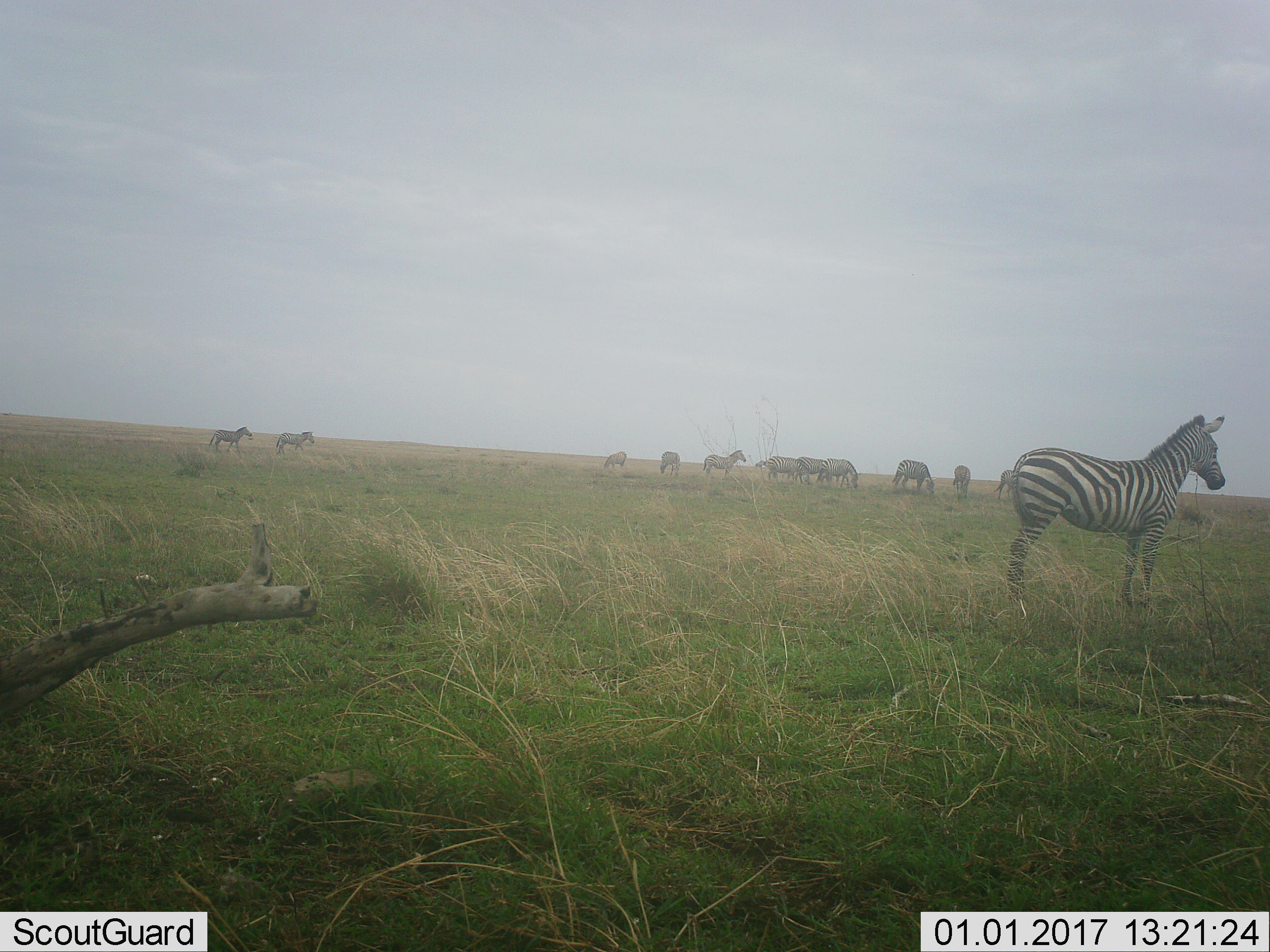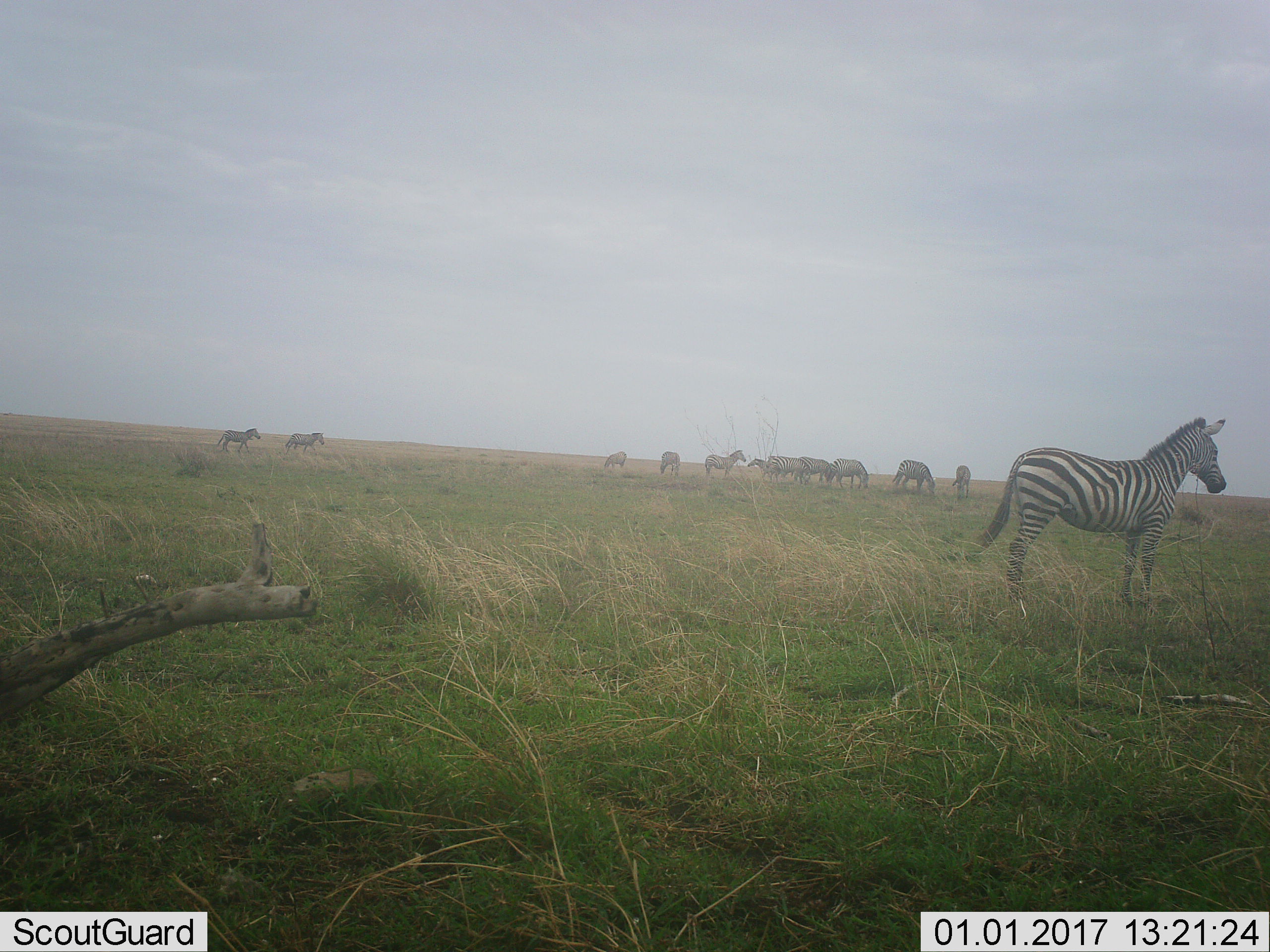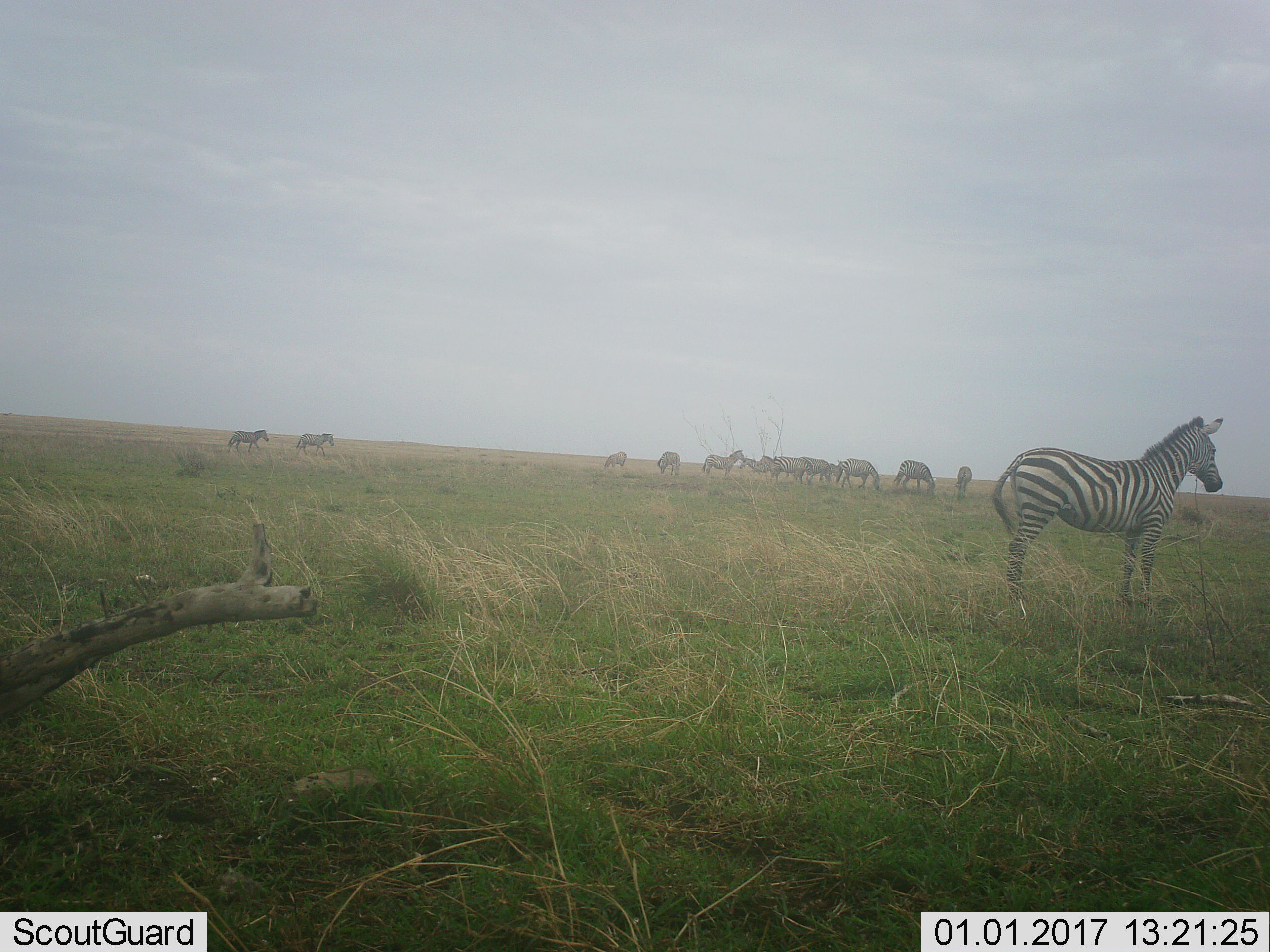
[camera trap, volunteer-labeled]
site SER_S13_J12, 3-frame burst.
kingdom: Animalia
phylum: Chordata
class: Mammalia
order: Perissodactyla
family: Equidae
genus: Equus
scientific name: Equus quagga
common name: plains zebra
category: zebraplains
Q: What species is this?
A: Zebraplains (plains zebra) (Equus quagga).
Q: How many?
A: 11-50.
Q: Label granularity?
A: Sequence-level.